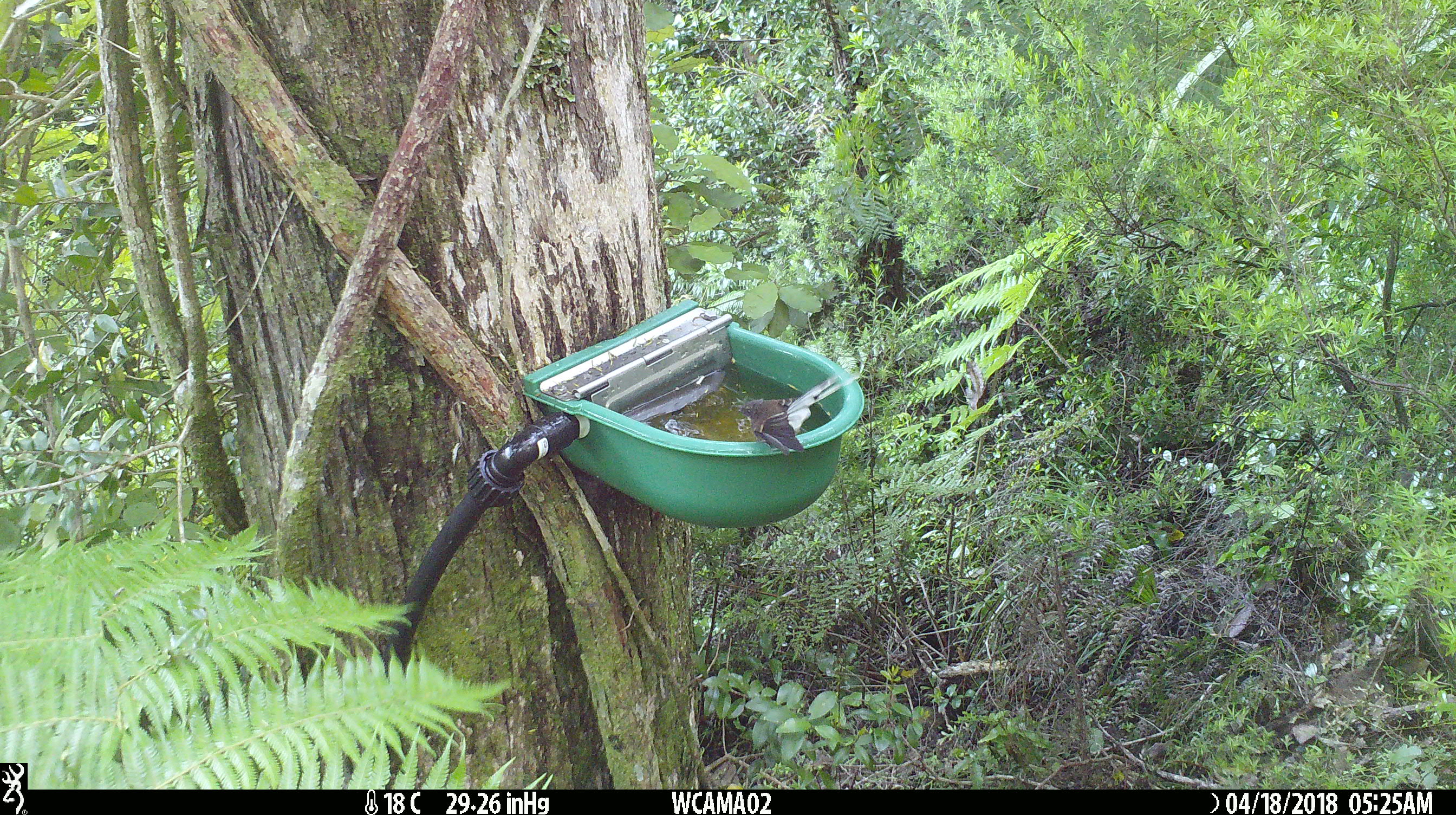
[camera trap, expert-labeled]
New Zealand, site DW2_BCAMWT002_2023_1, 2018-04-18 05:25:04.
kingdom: Animalia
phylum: Chordata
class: Aves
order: Passeriformes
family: Rhipiduridae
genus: Rhipidura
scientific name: Rhipidura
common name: fantails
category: fantail